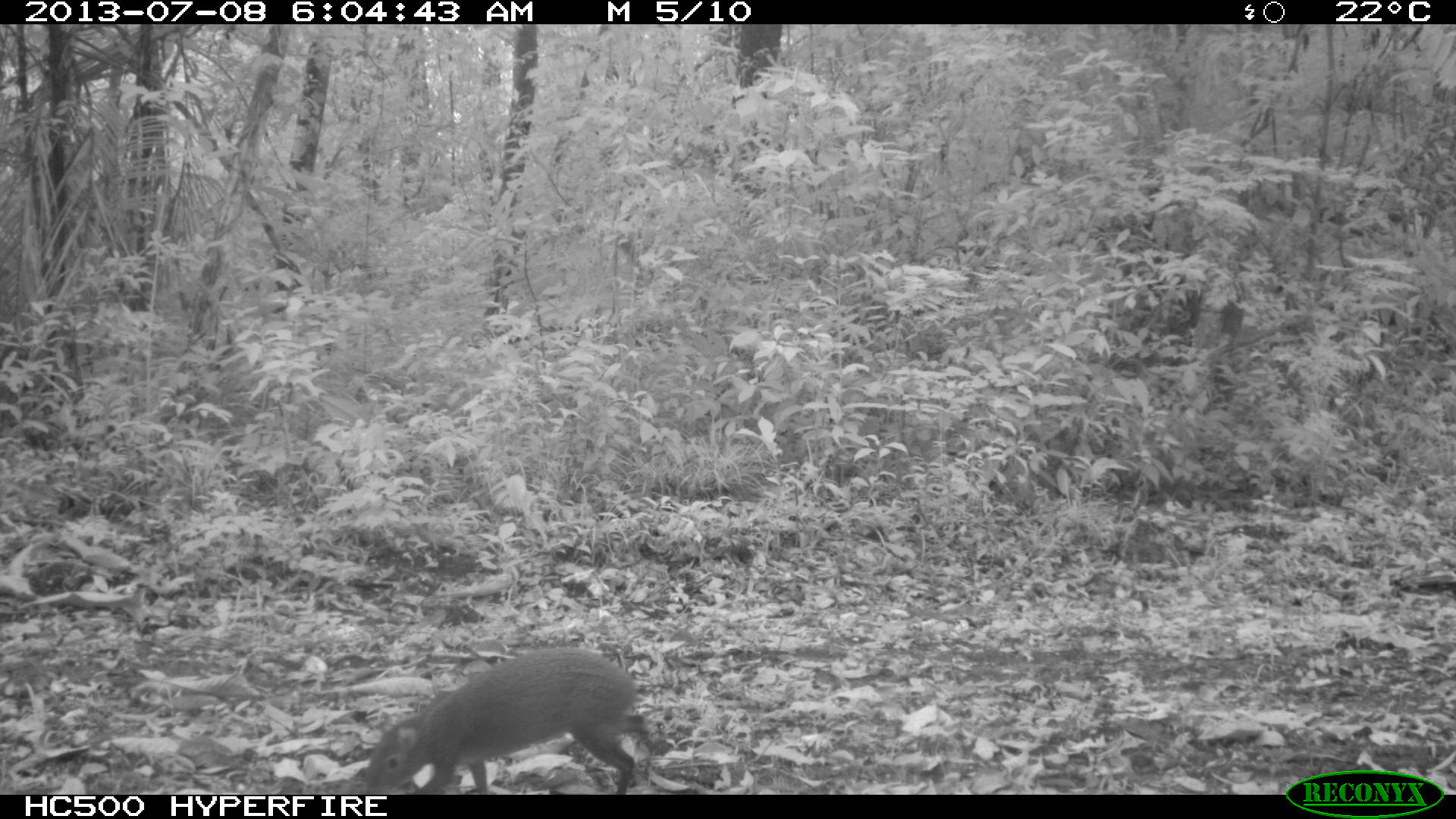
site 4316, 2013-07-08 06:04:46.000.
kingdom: Animalia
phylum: Chordata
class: Mammalia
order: Rodentia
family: Dasyproctidae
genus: Dasyprocta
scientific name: Dasyprocta punctata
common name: central american agouti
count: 1